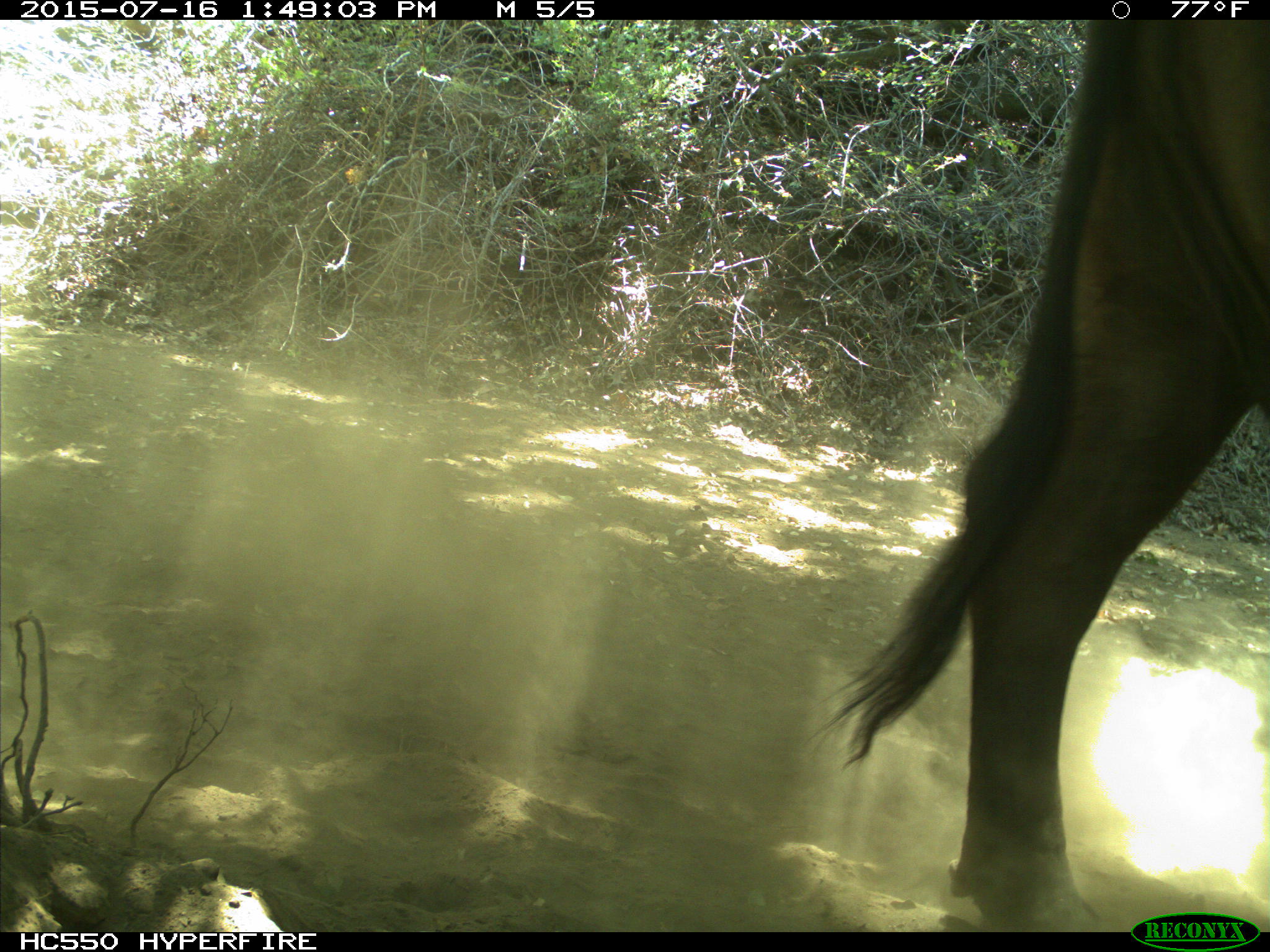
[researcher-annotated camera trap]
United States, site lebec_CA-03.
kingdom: Animalia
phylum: Chordata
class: Mammalia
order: Artiodactyla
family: Bovidae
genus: Bos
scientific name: Bos taurus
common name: domestic cow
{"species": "Bos taurus (domestic cow)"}